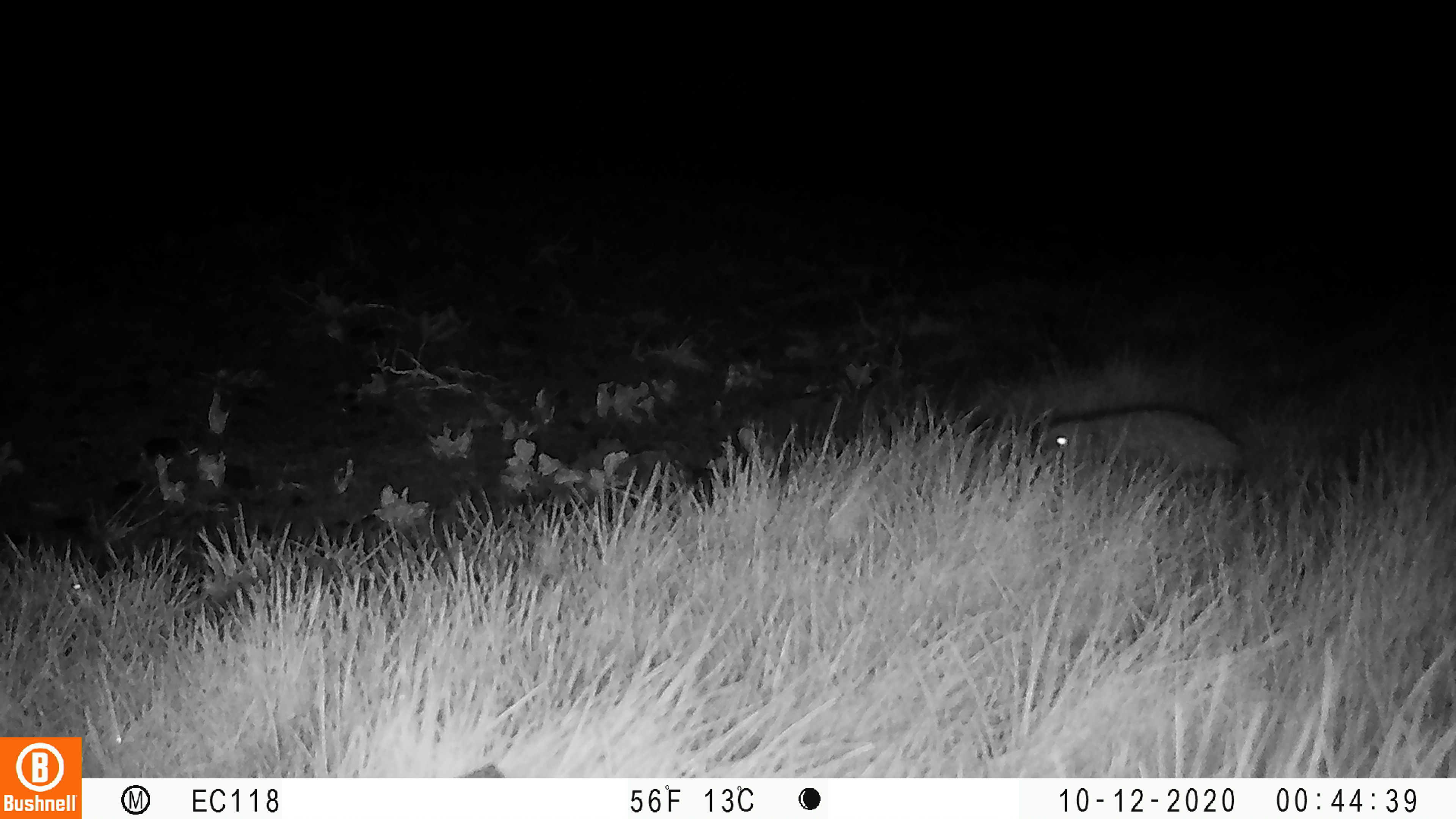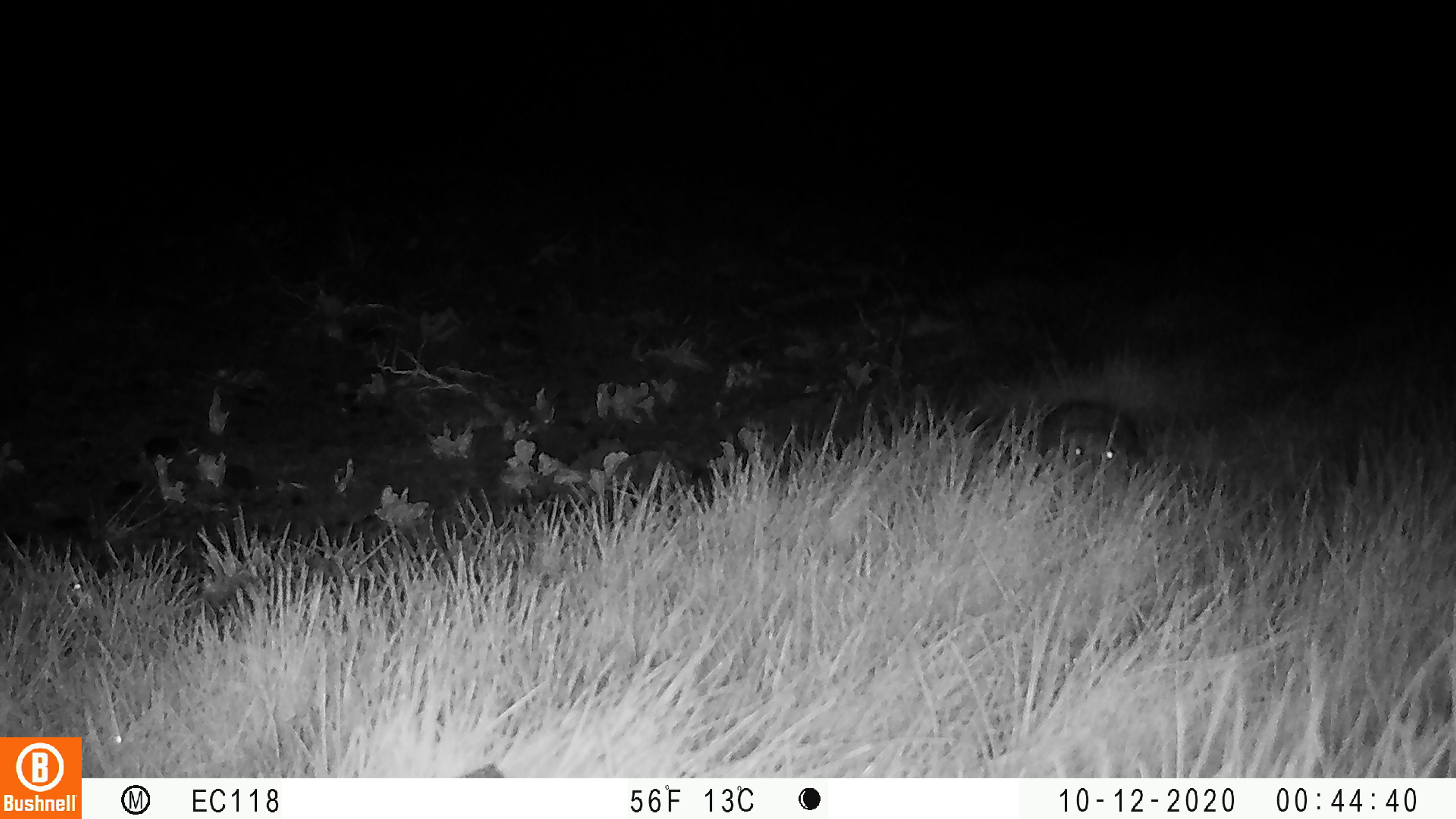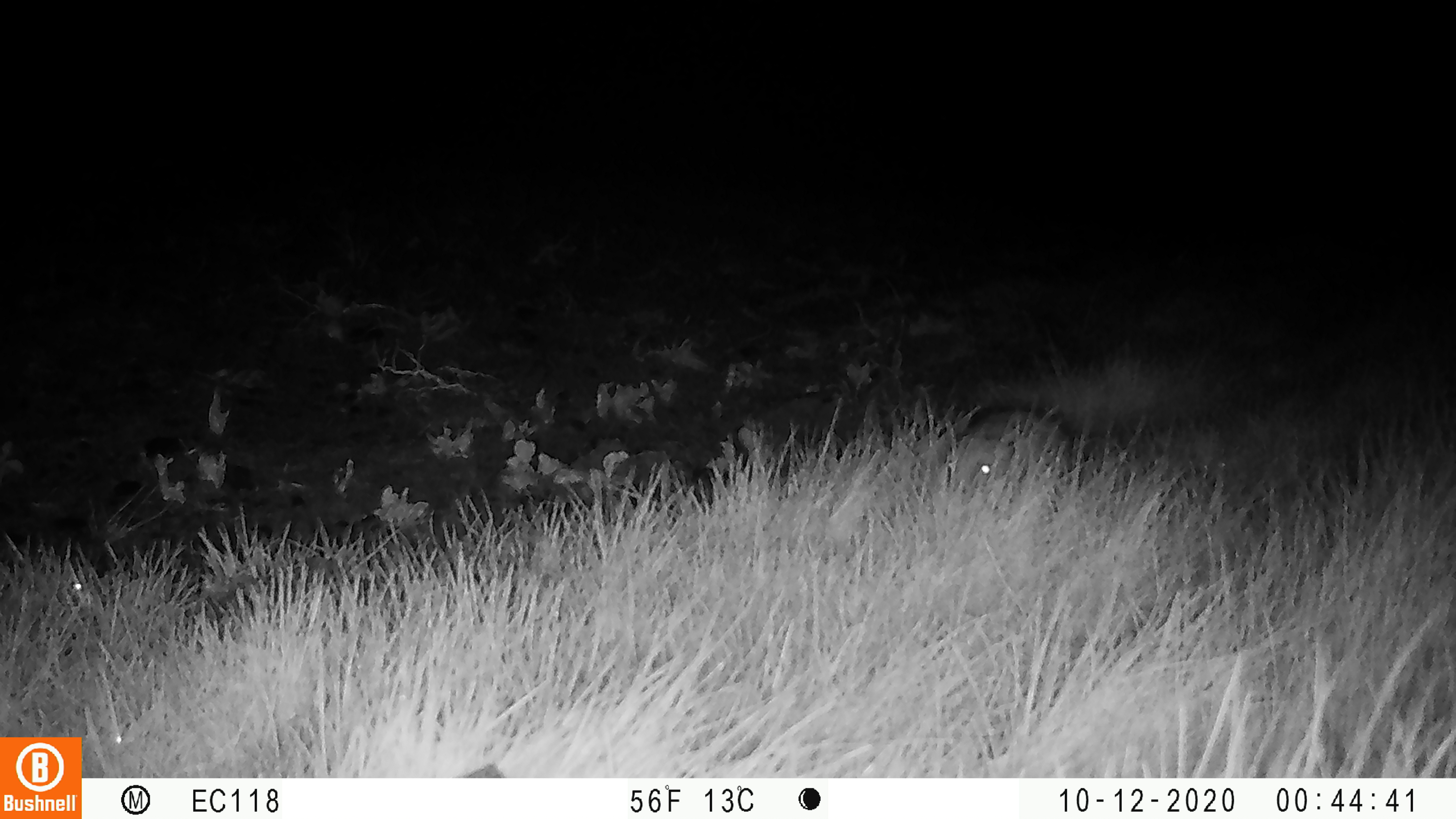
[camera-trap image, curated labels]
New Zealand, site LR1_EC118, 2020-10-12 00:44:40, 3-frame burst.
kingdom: Animalia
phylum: Chordata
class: Mammalia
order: Eulipotyphla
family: Erinaceidae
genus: Erinaceus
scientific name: Erinaceus europaeus europaeus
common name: european hedgehog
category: hedgehog